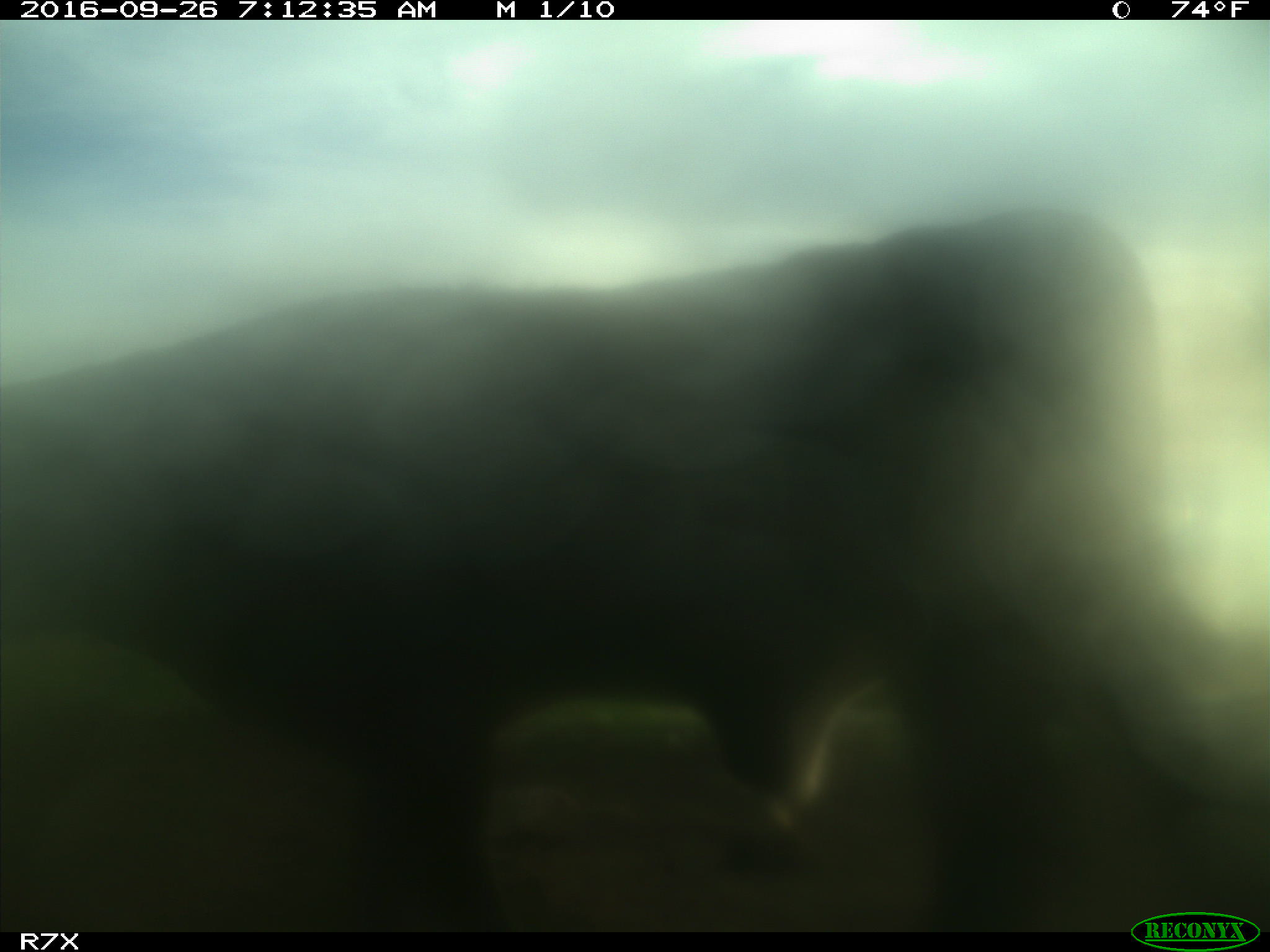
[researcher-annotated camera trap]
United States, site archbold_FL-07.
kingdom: Animalia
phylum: Chordata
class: Mammalia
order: Artiodactyla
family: Bovidae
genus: Bos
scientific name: Bos taurus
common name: domestic cow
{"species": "Bos taurus (domestic cow)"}